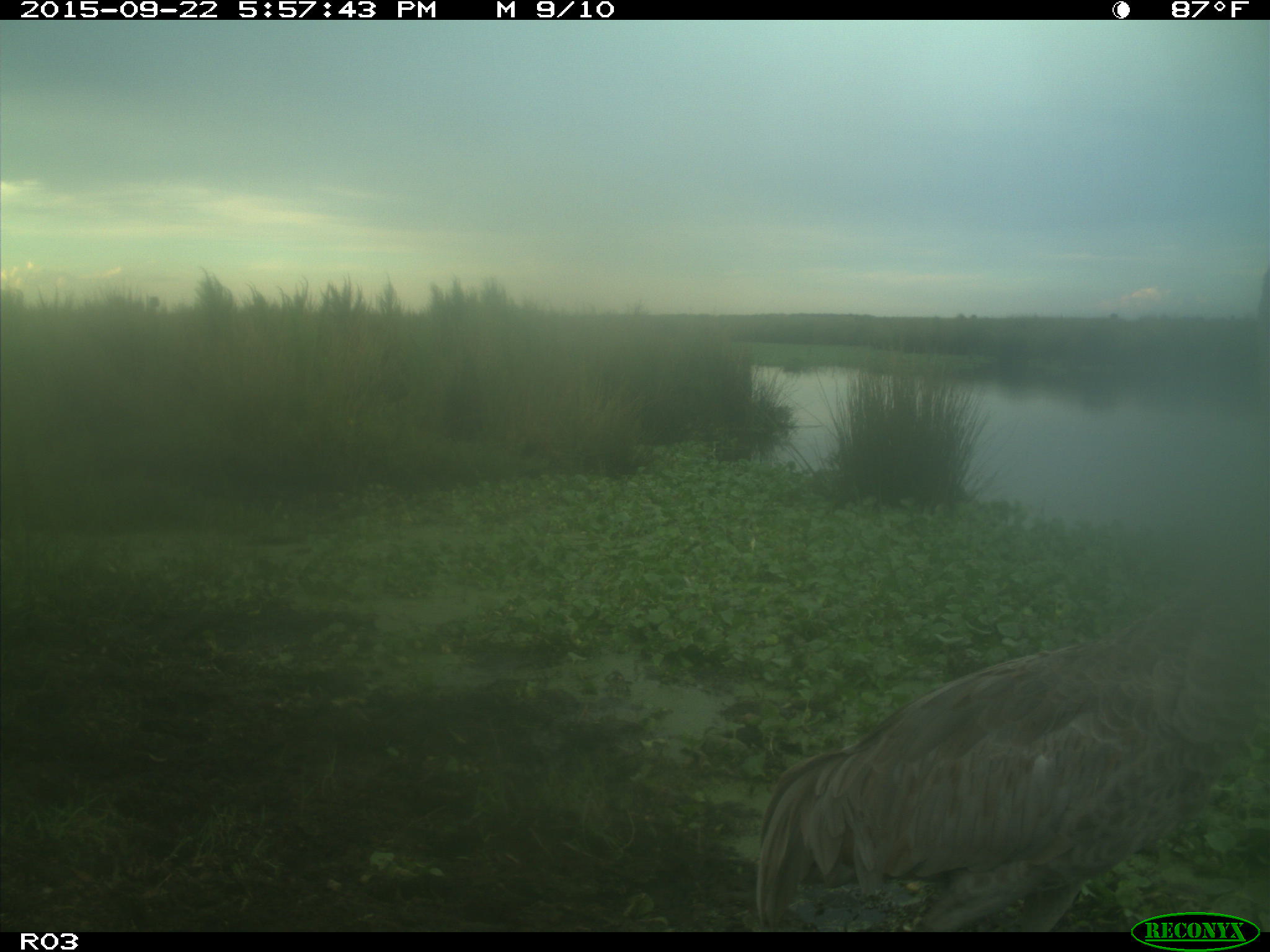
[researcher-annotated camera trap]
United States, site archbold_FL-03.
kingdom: Animalia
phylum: Chordata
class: Aves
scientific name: Aves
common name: birds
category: unidentified bird